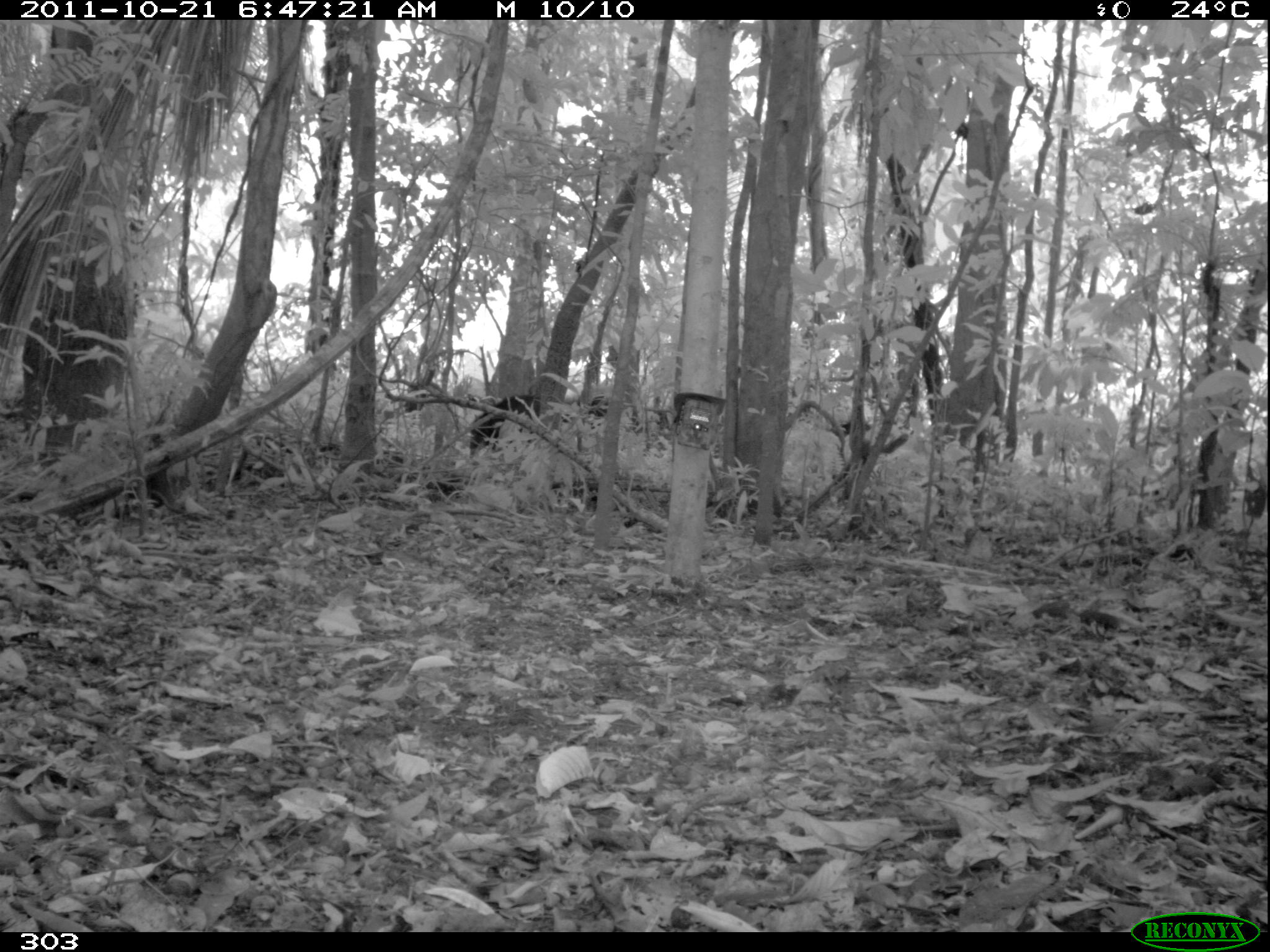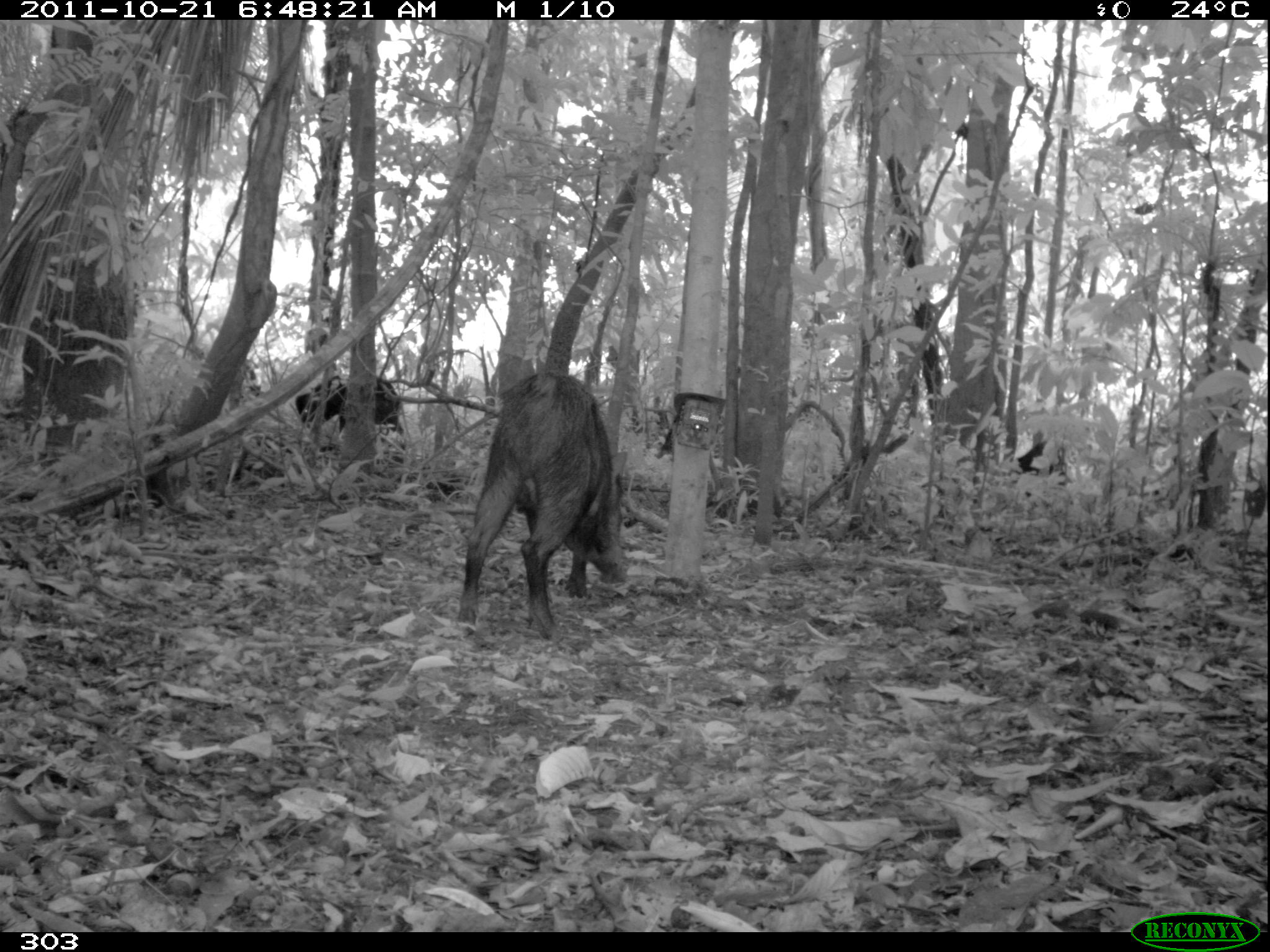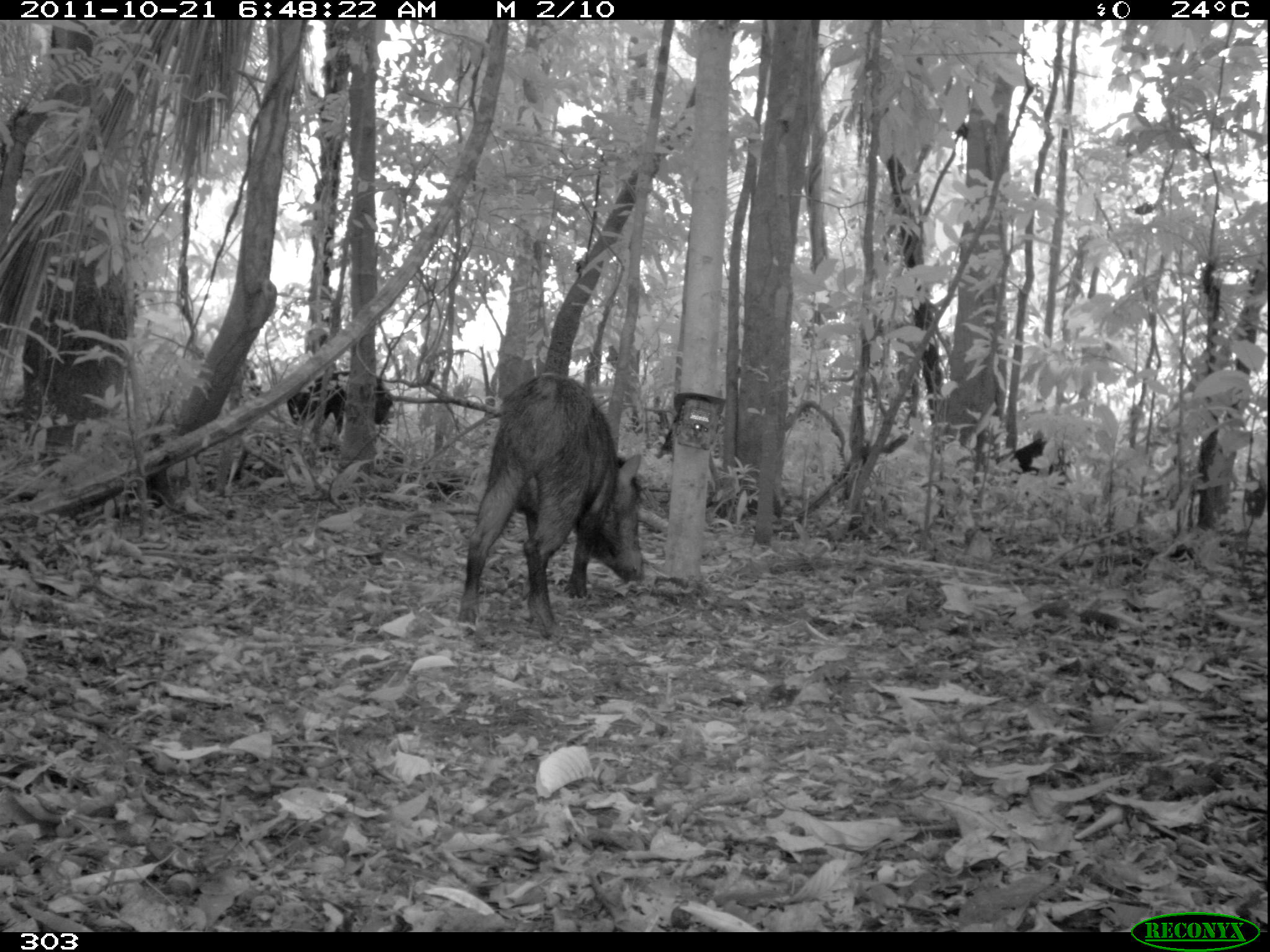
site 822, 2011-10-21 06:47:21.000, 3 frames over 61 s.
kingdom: Animalia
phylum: Chordata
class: Mammalia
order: Artiodactyla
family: Tayassuidae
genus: Tayassu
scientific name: Tayassu pecari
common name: white-lipped peccary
Tayassu pecari (white-lipped peccary).